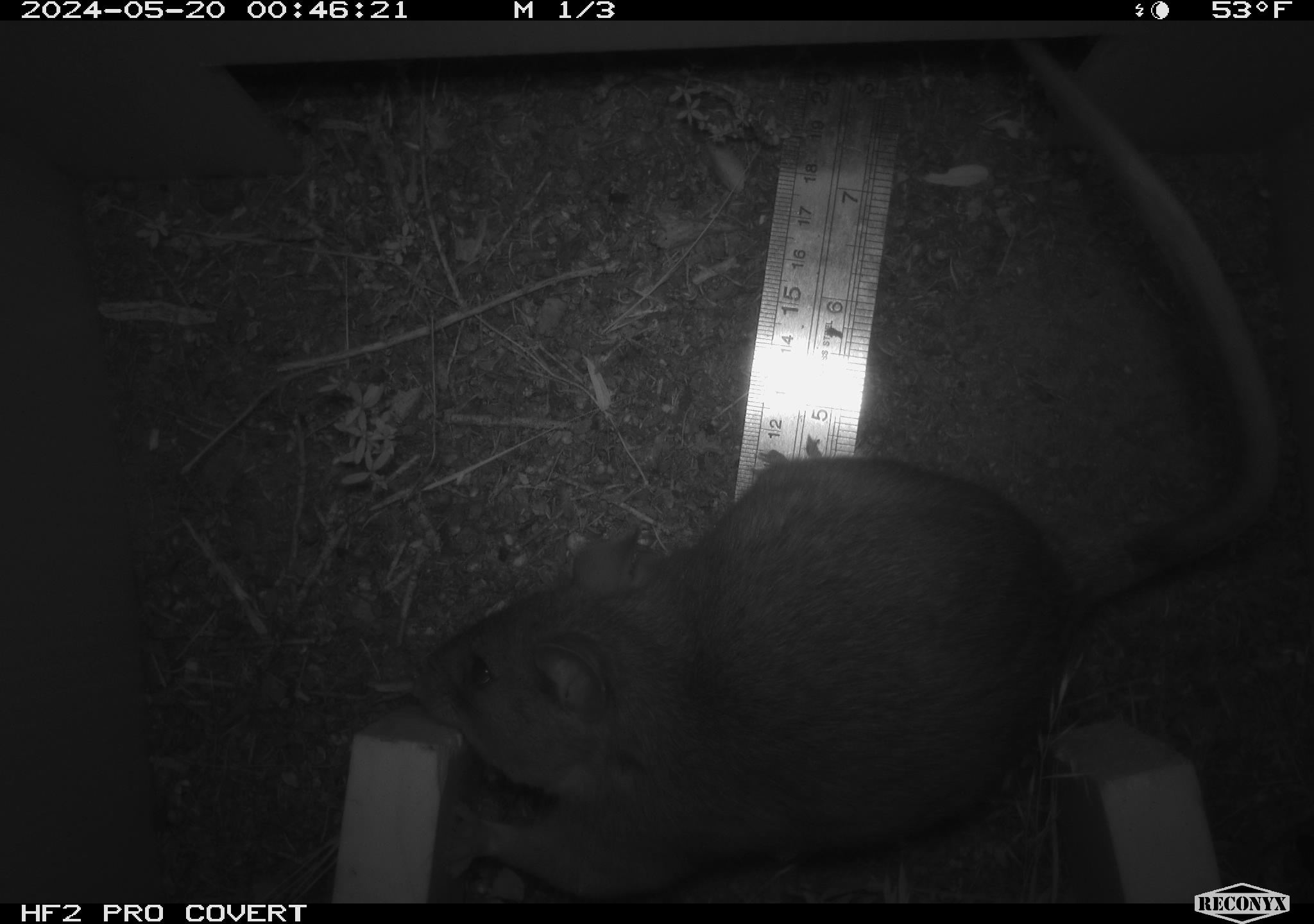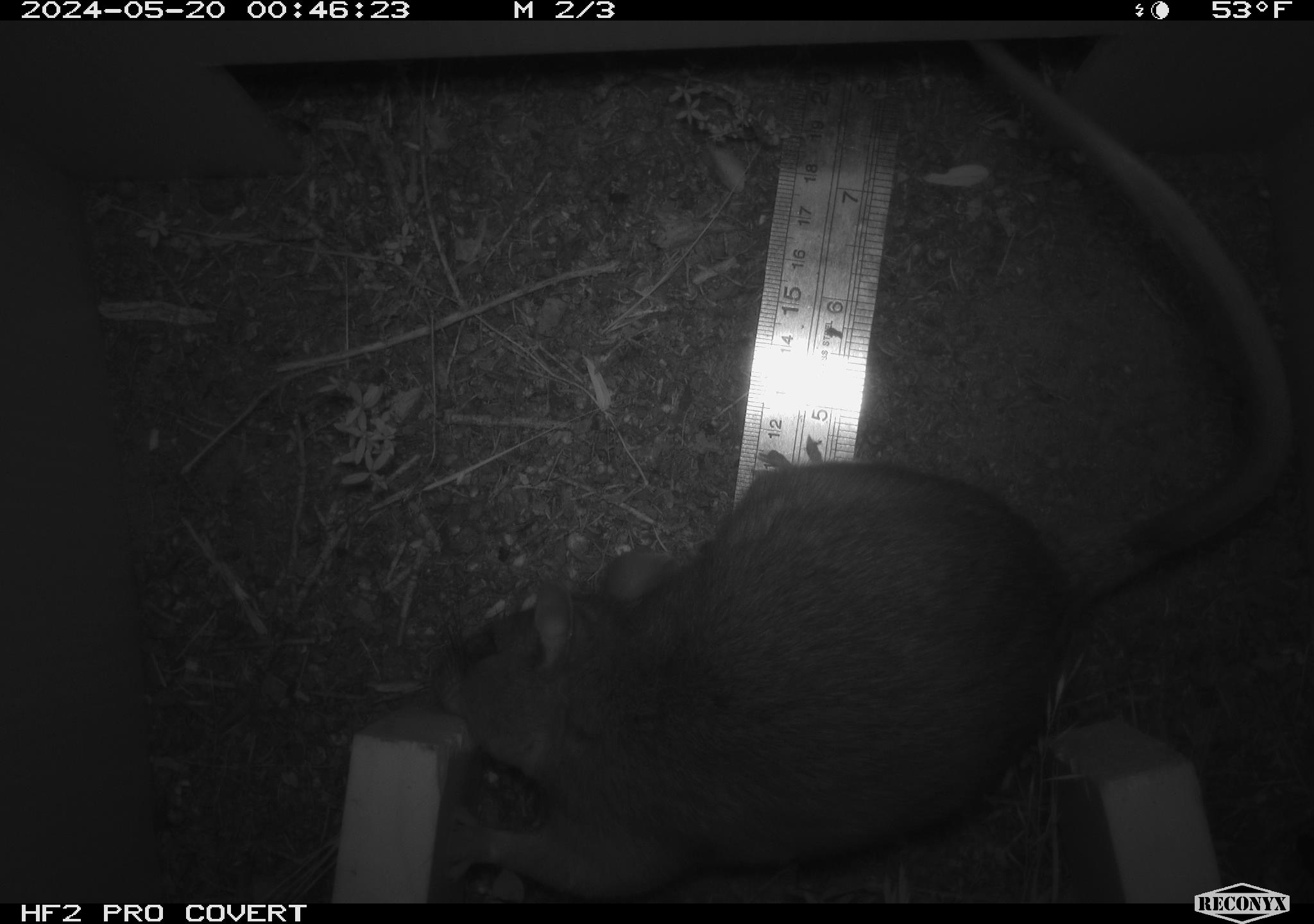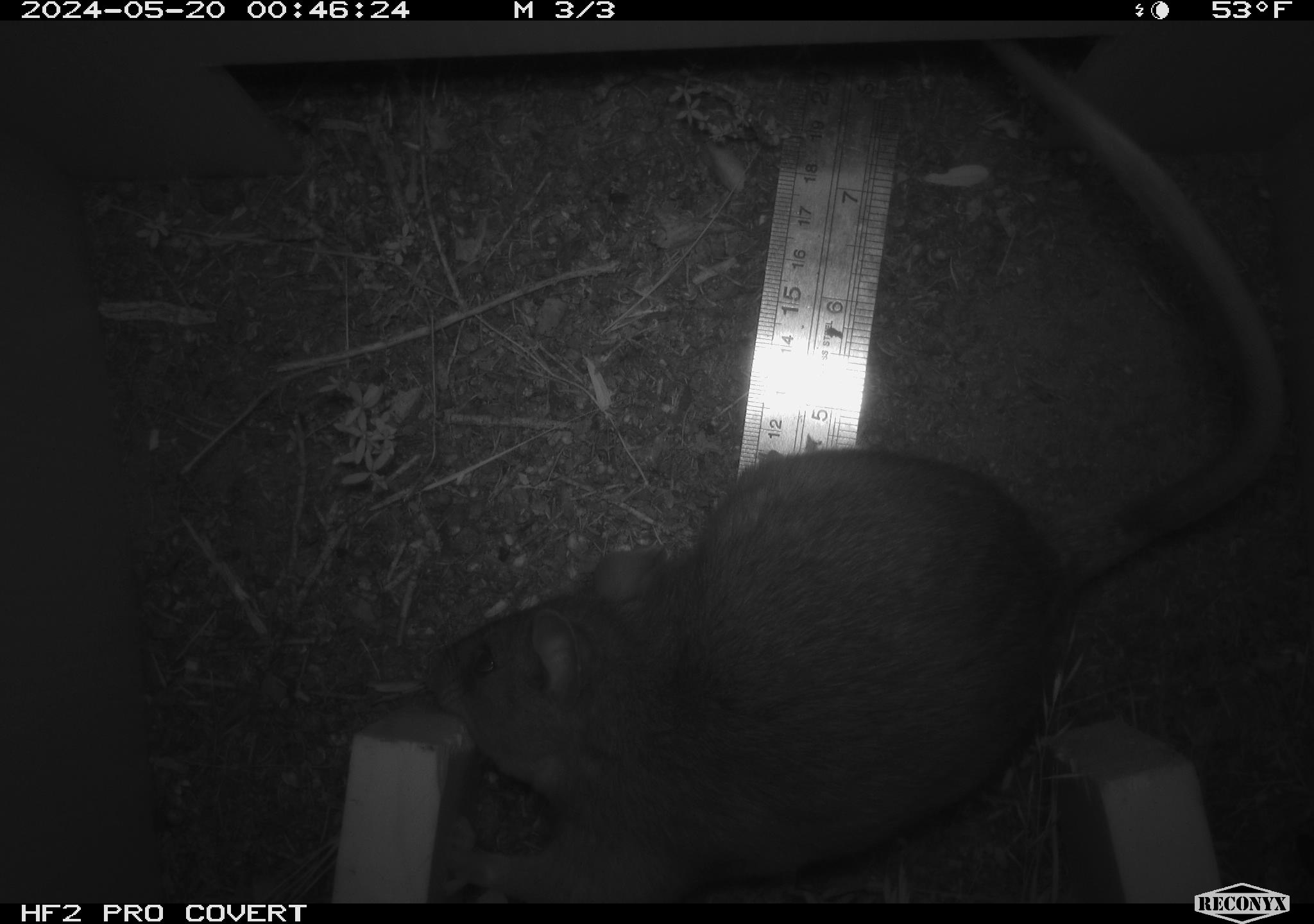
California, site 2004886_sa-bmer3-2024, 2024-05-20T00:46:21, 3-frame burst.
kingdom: Animalia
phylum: Chordata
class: Mammalia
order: Rodentia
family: Muridae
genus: Rattus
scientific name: Rattus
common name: rat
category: rattus species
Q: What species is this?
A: Rattus species (rat) (Rattus).